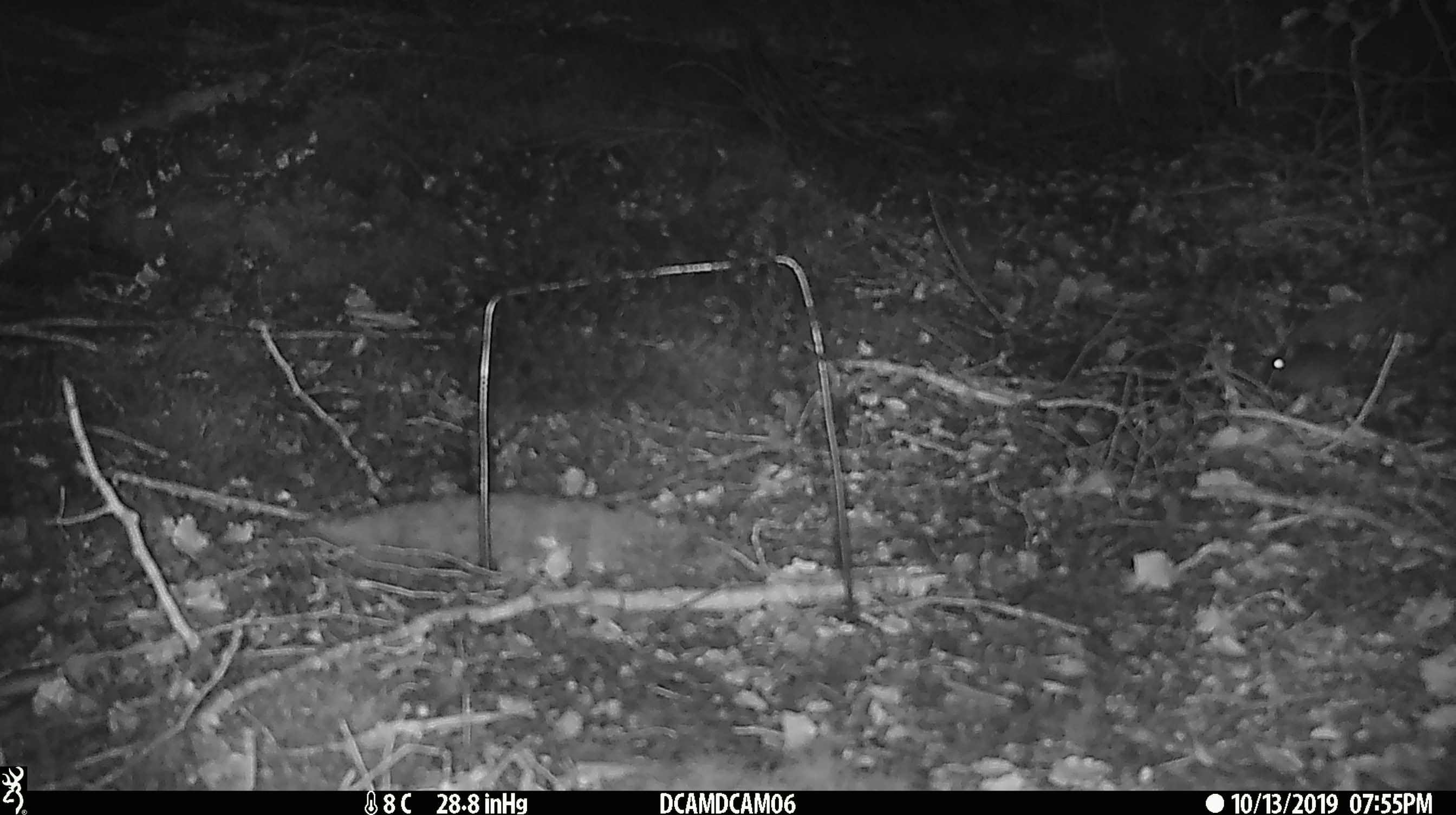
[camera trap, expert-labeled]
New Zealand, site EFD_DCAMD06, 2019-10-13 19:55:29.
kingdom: Animalia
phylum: Chordata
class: Mammalia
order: Rodentia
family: Muridae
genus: Mus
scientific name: Mus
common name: mouse